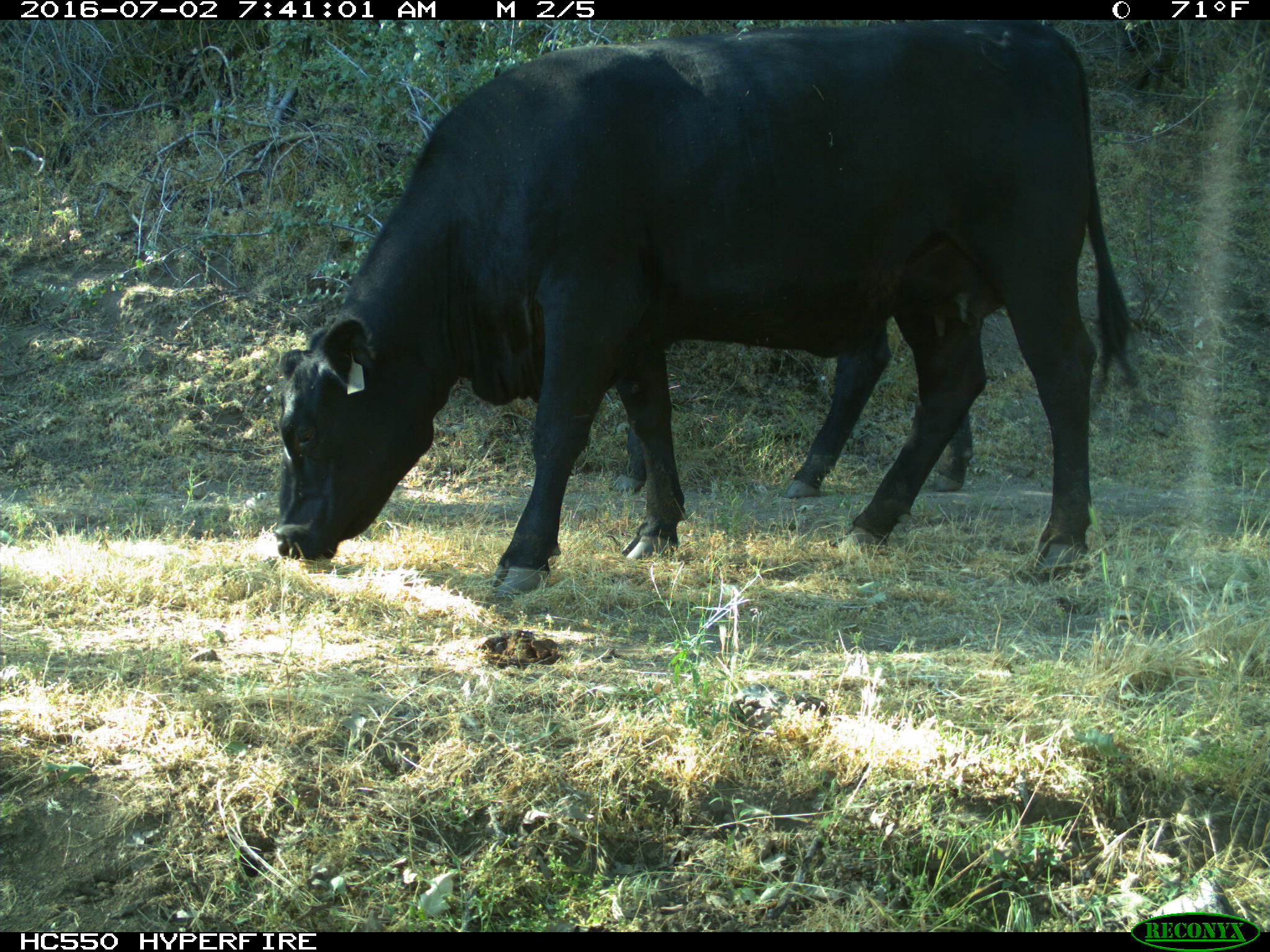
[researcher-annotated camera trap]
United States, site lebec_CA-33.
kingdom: Animalia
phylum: Chordata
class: Mammalia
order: Artiodactyla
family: Bovidae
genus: Bos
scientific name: Bos taurus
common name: domestic cow